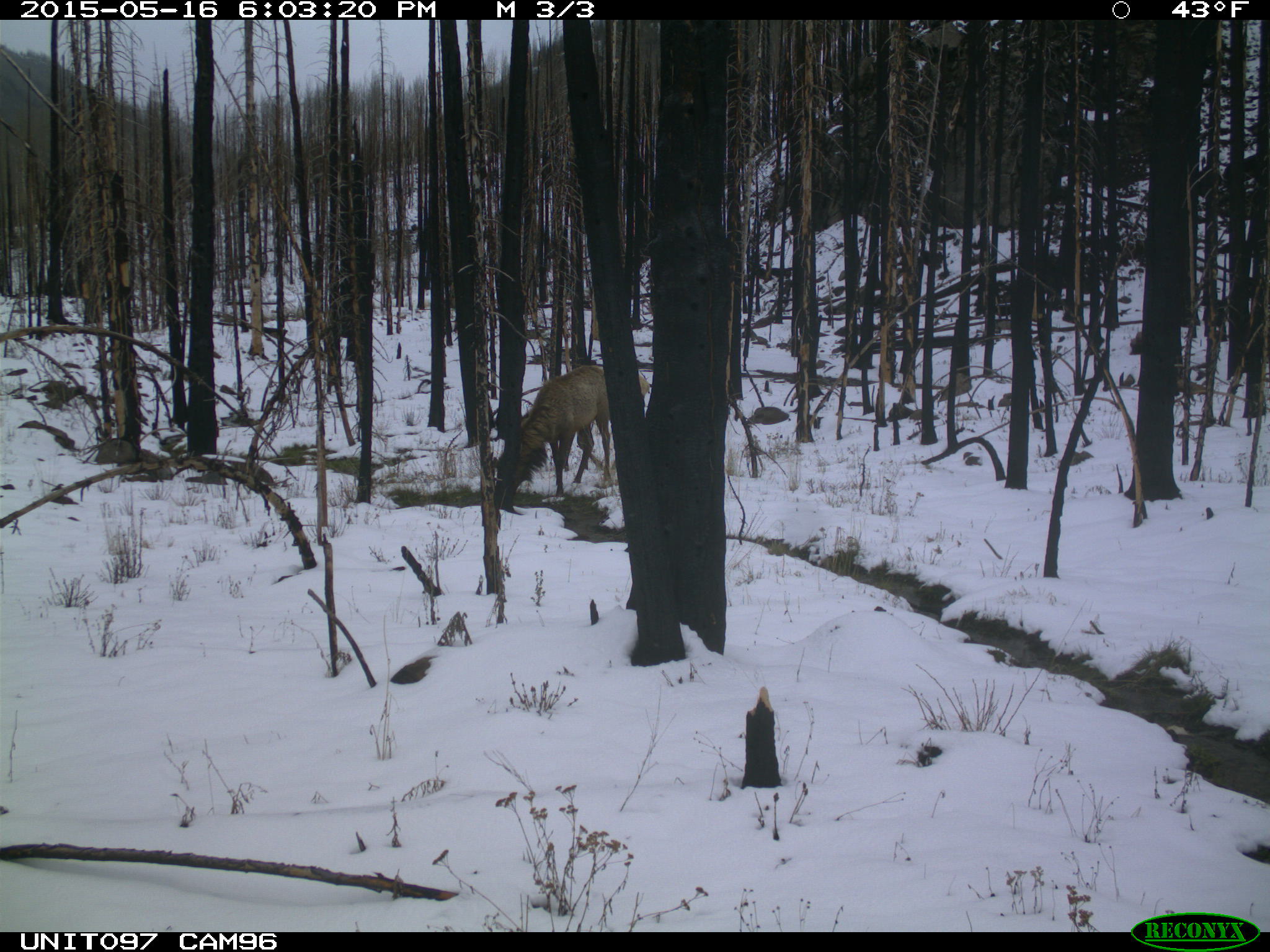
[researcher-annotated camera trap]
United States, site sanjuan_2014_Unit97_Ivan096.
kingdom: Animalia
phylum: Chordata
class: Mammalia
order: Artiodactyla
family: Cervidae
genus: Cervus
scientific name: Cervus elaphus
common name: red deer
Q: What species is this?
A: Cervus elaphus (red deer).